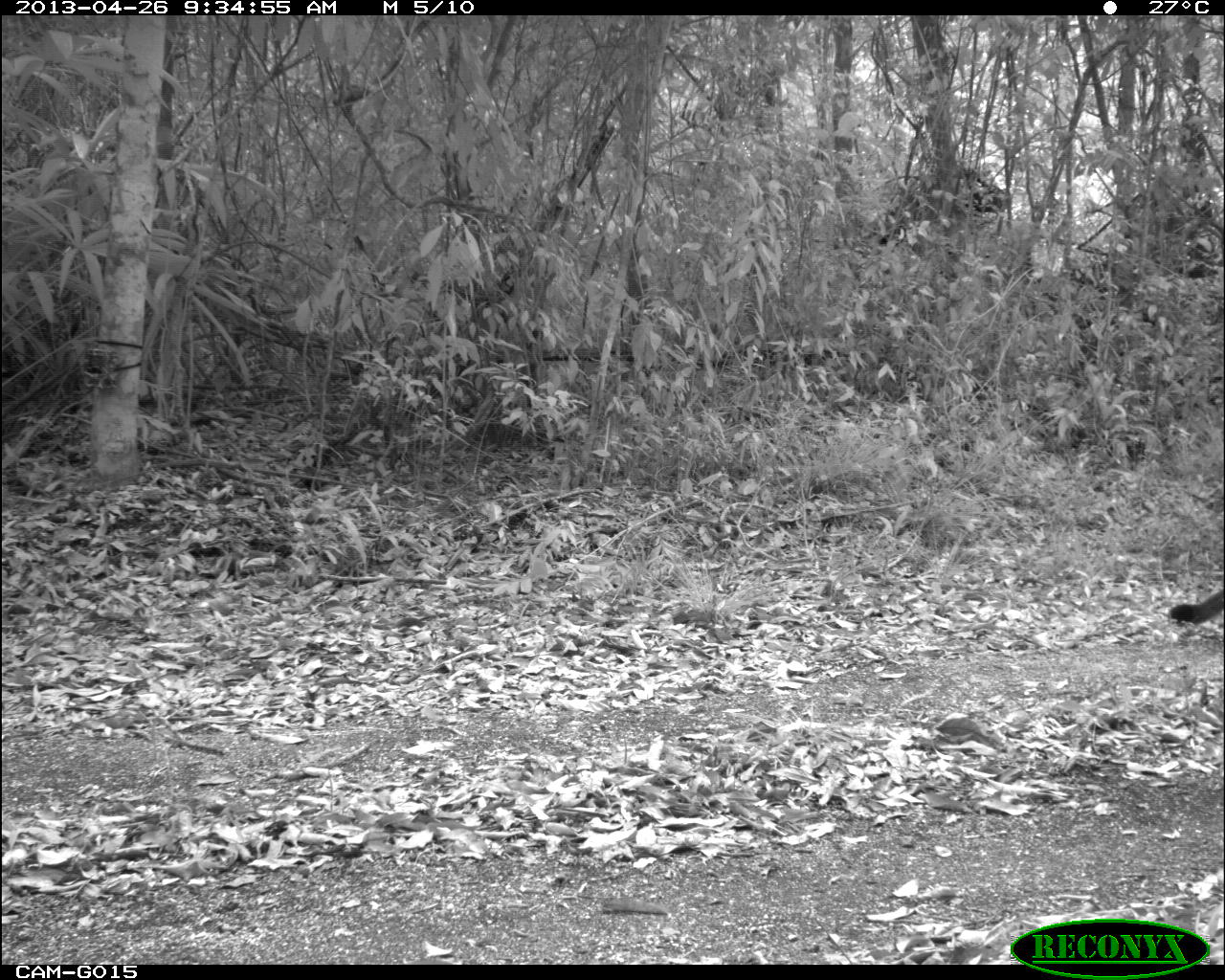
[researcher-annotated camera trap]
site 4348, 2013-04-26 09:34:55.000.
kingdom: Animalia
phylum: Chordata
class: Mammalia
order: Carnivora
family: Felidae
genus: Puma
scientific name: Puma concolor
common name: mountain lion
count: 1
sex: female